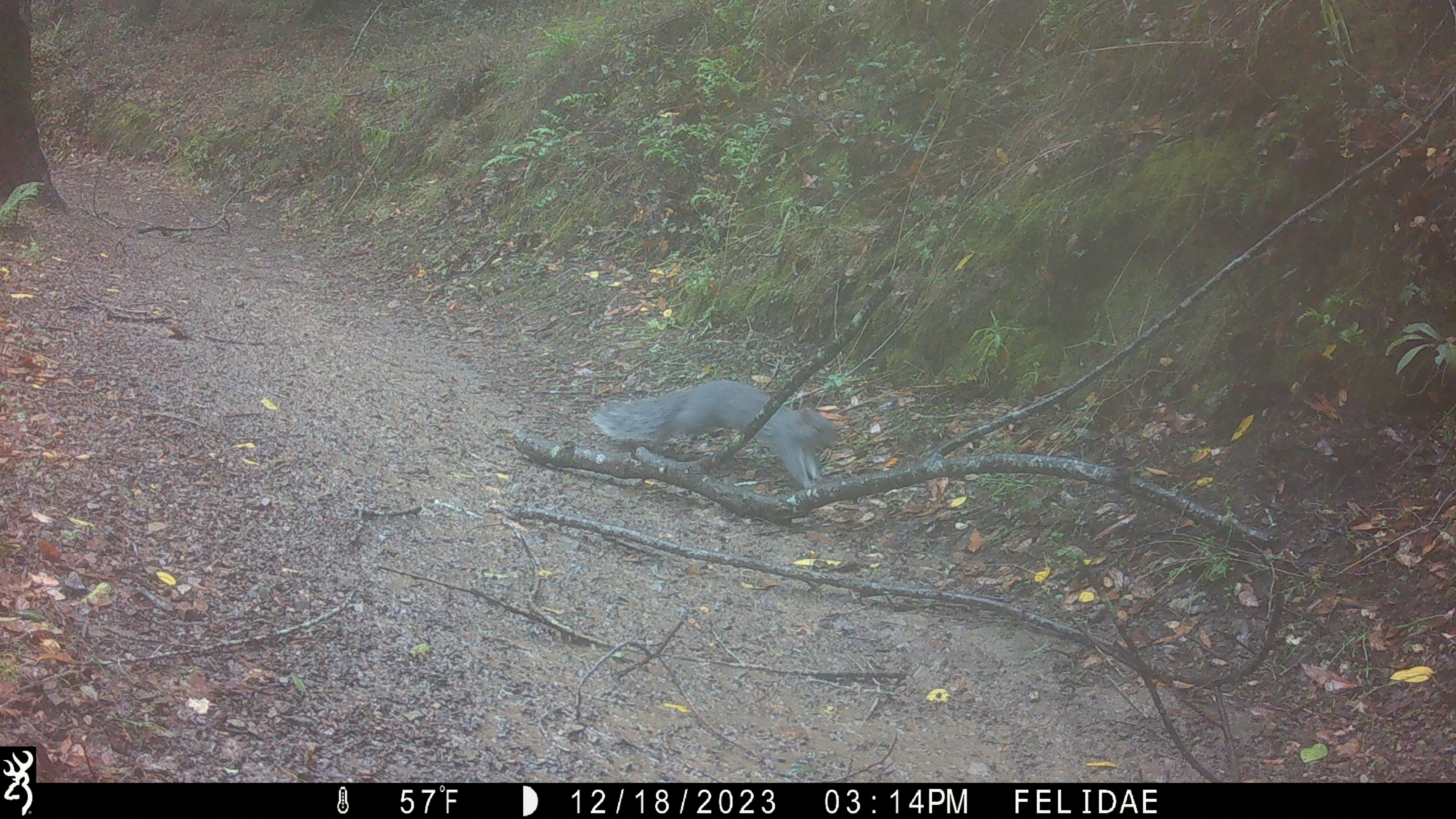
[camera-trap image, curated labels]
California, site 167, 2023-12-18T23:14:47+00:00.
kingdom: Animalia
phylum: Chordata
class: Mammalia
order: Rodentia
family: Sciuridae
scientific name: Sciuridae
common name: squirrel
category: unknown squirrel